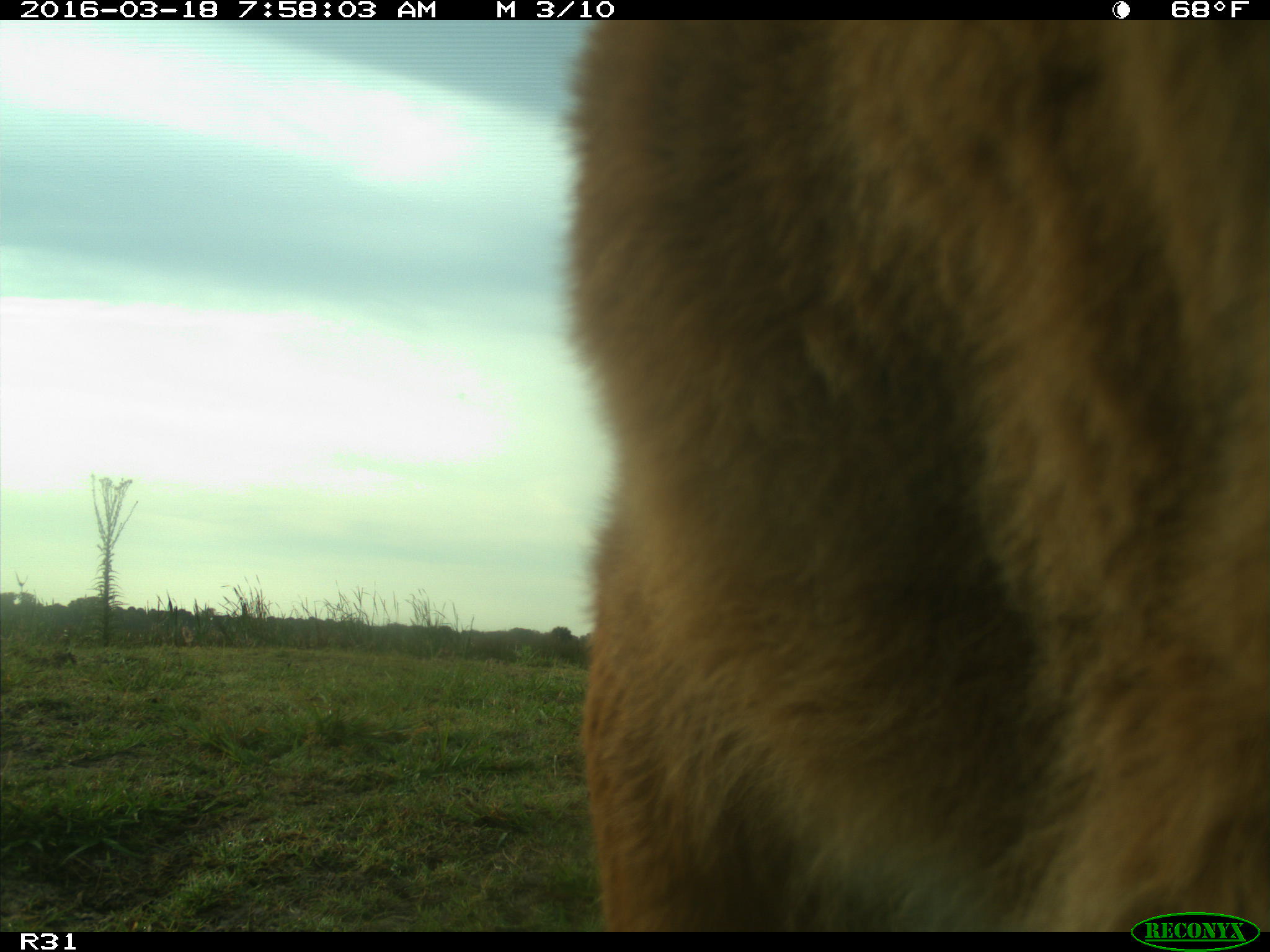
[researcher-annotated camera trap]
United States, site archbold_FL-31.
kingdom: Animalia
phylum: Chordata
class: Mammalia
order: Artiodactyla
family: Bovidae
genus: Bos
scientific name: Bos taurus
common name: domestic cow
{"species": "Bos taurus (domestic cow)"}